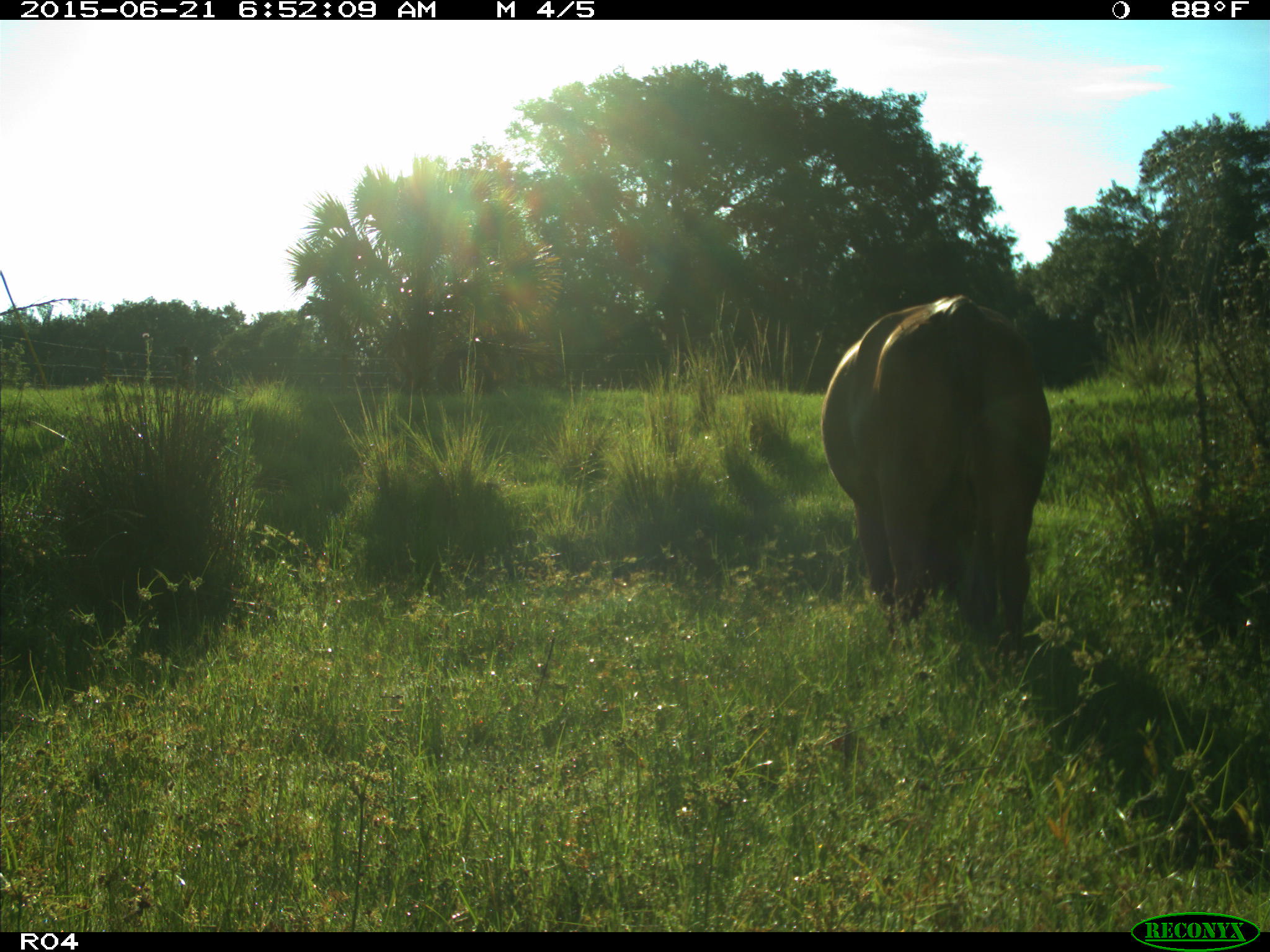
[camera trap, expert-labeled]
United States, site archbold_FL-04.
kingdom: Animalia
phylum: Chordata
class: Mammalia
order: Artiodactyla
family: Bovidae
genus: Bos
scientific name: Bos taurus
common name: domestic cow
Bos taurus (domestic cow).